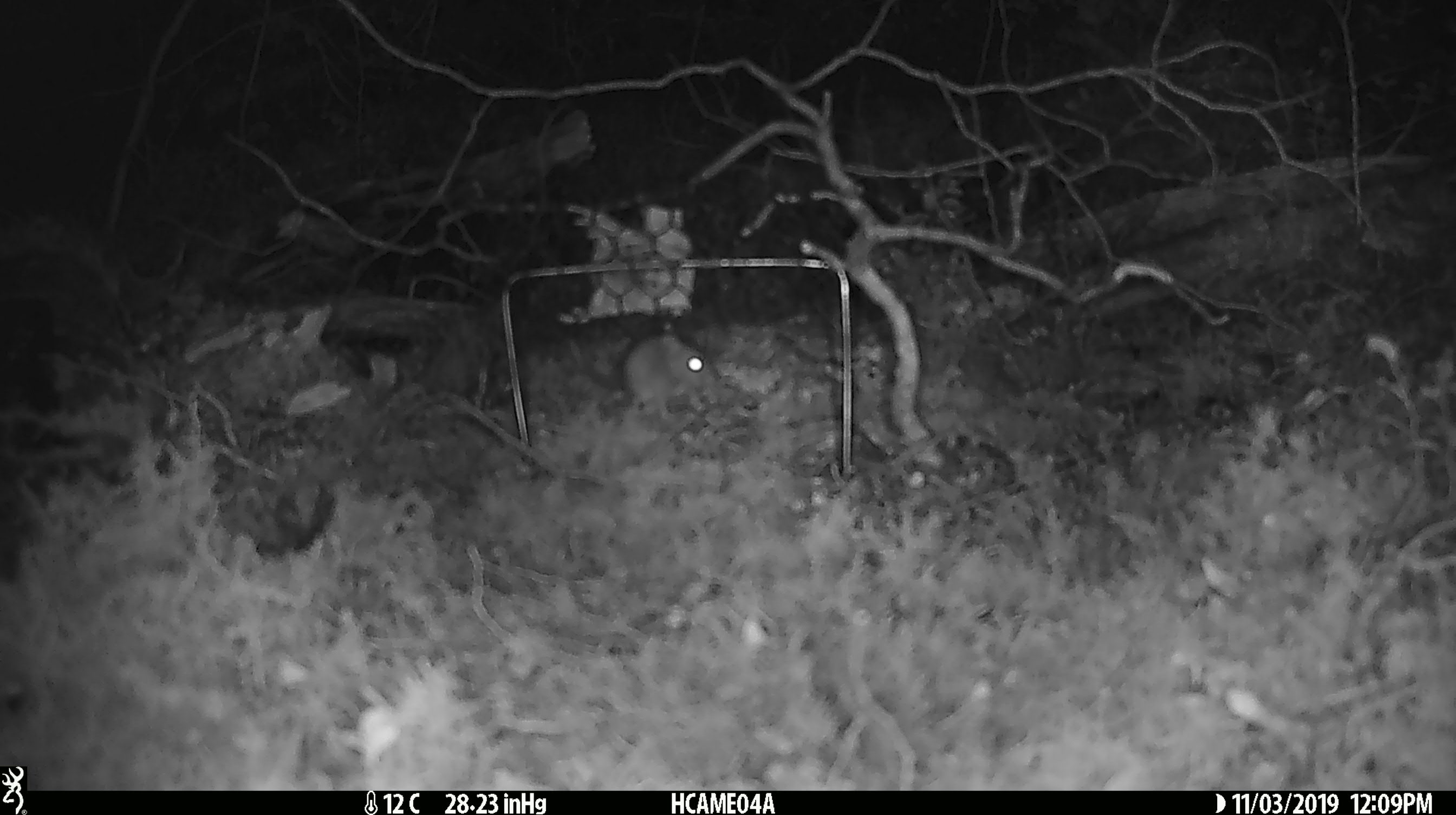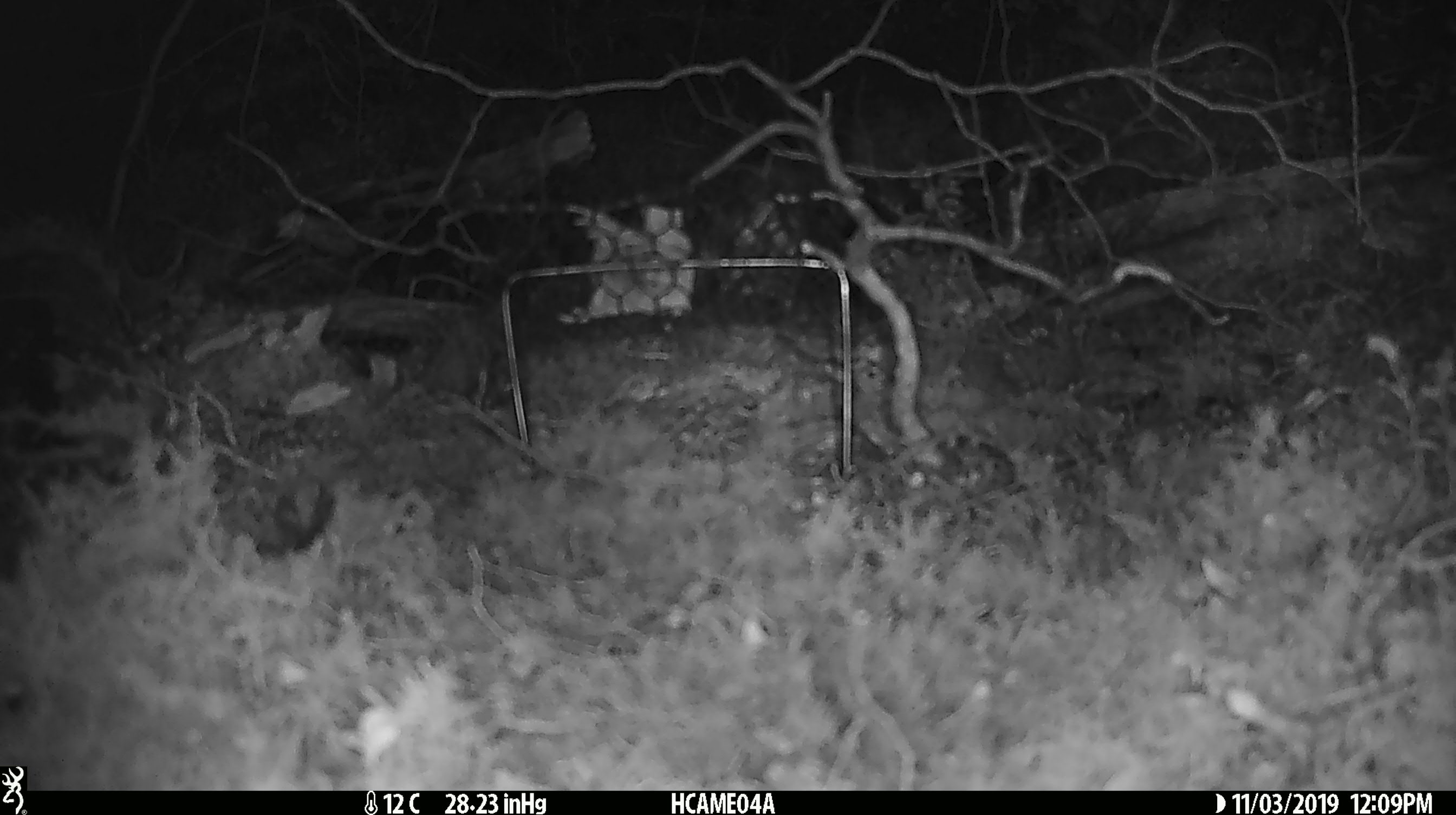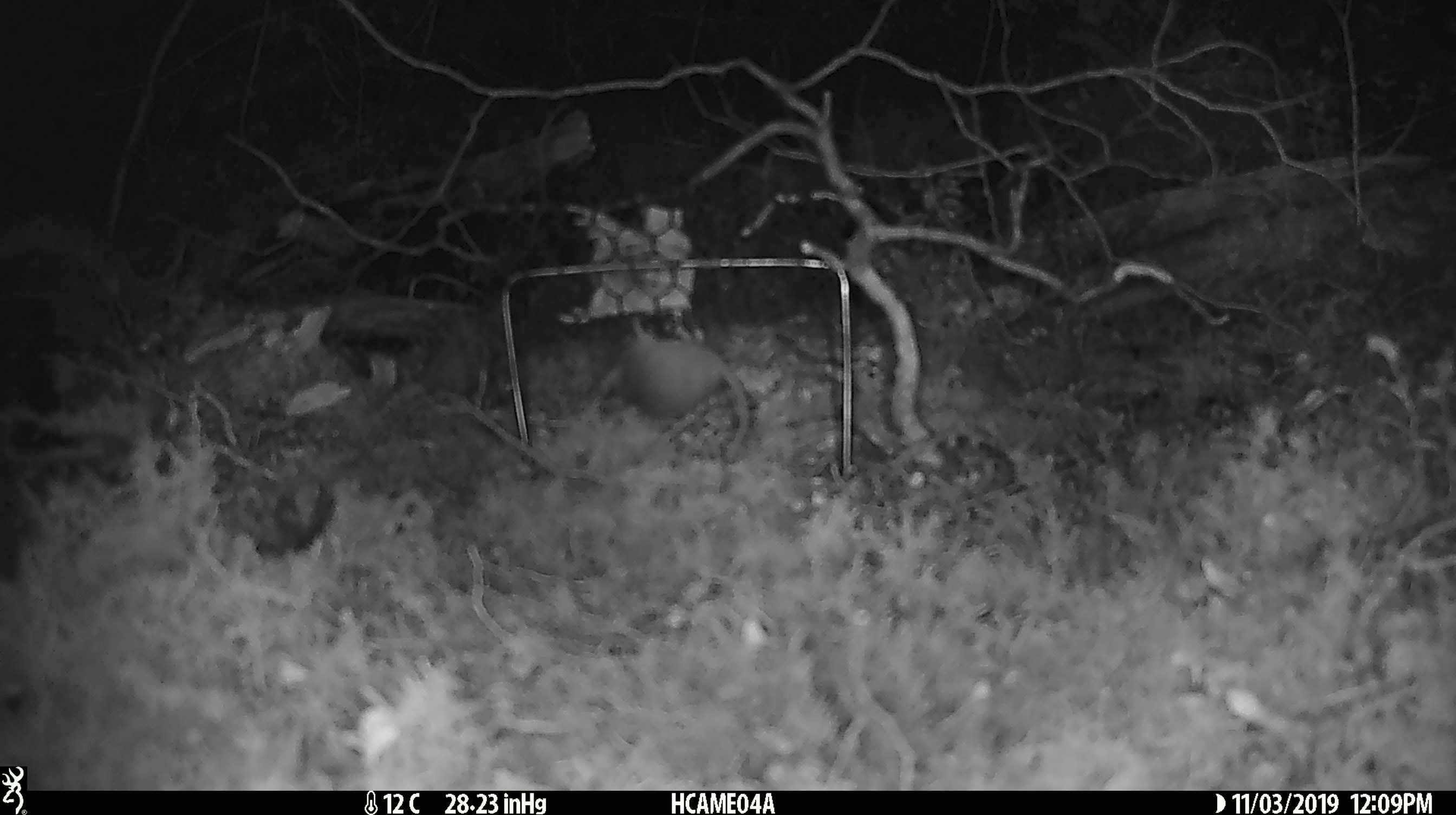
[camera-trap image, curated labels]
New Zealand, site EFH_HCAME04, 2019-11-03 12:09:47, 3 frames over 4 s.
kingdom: Animalia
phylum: Chordata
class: Mammalia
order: Rodentia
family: Muridae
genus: Mus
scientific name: Mus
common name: mouse